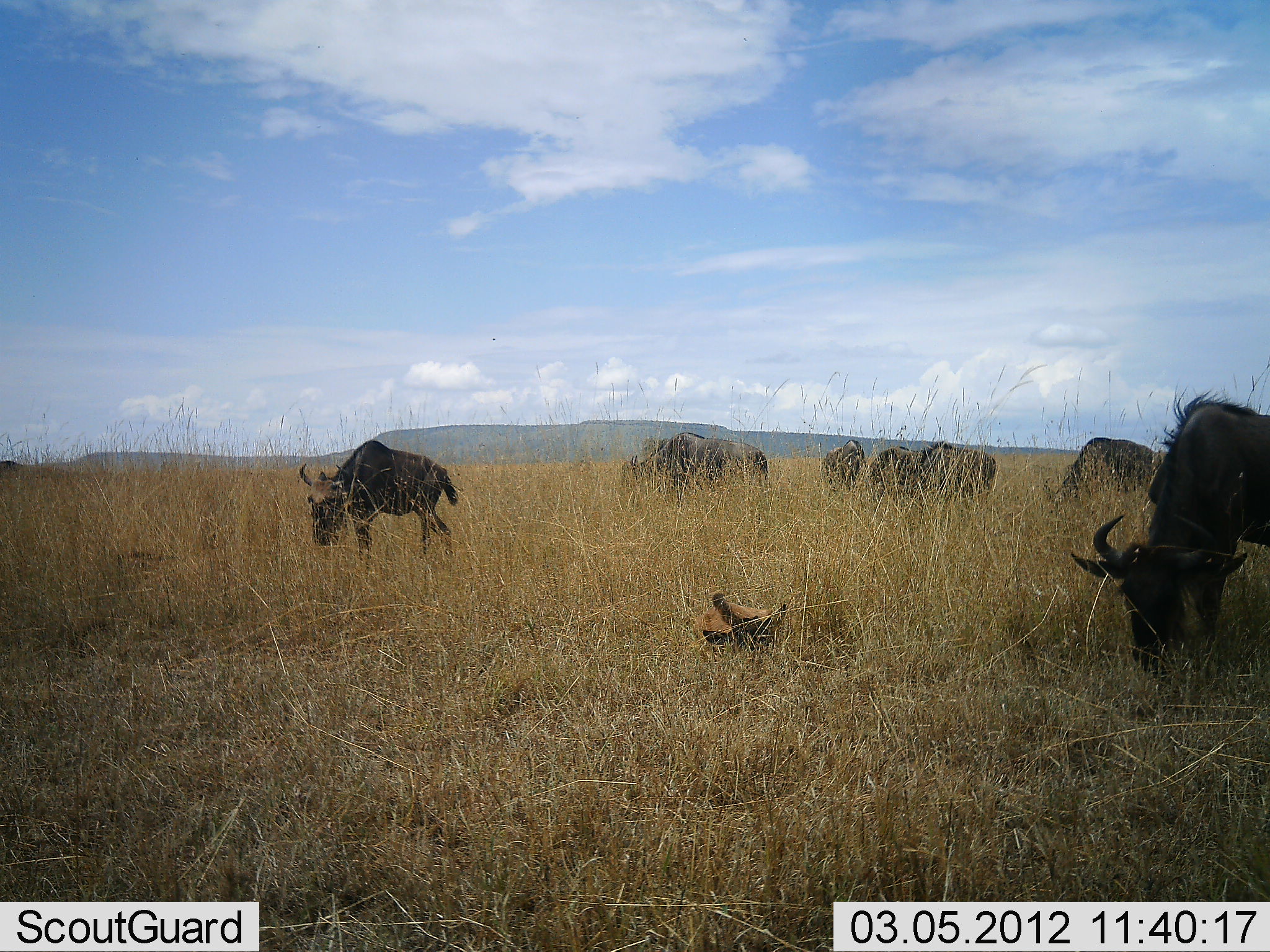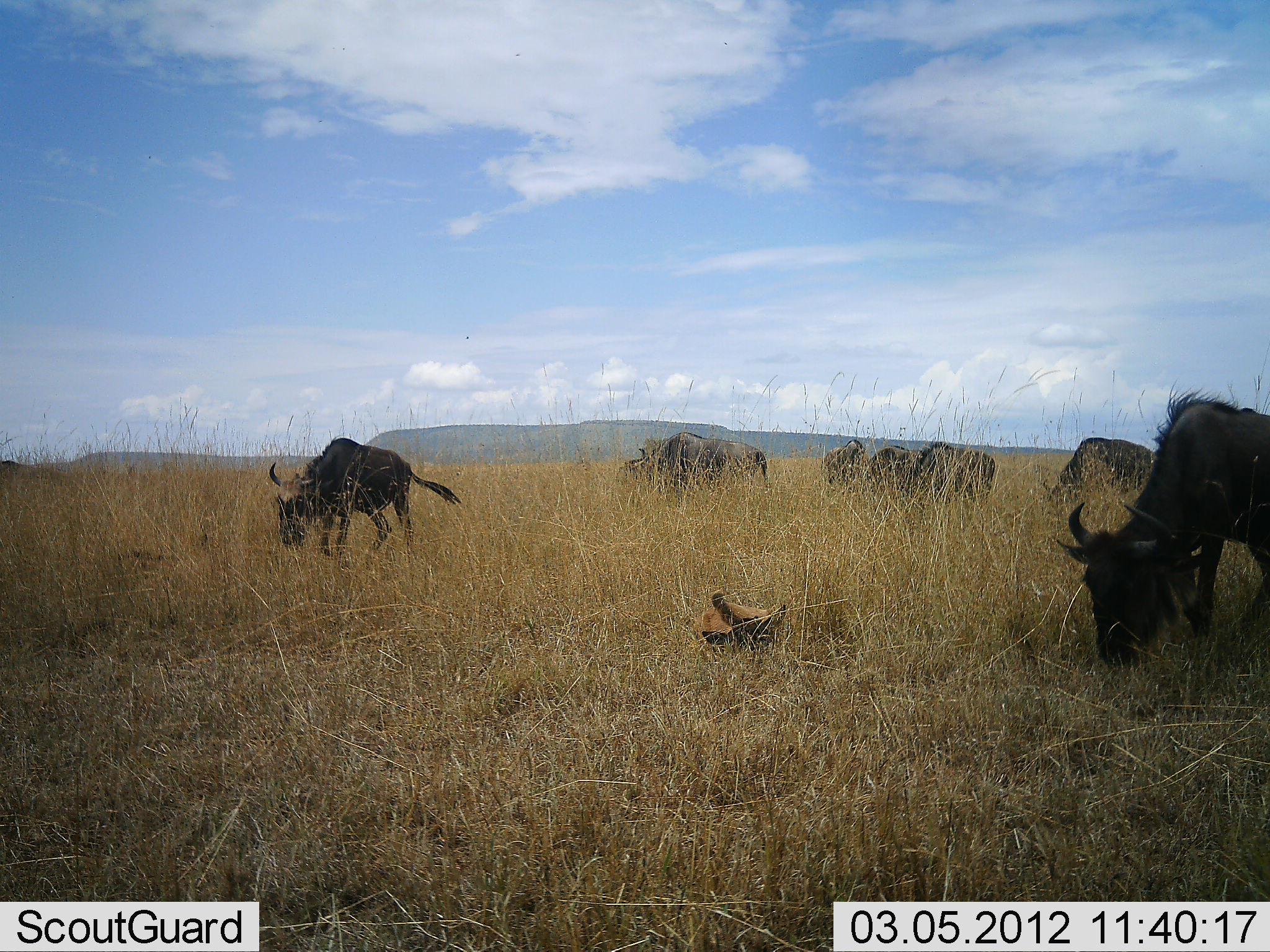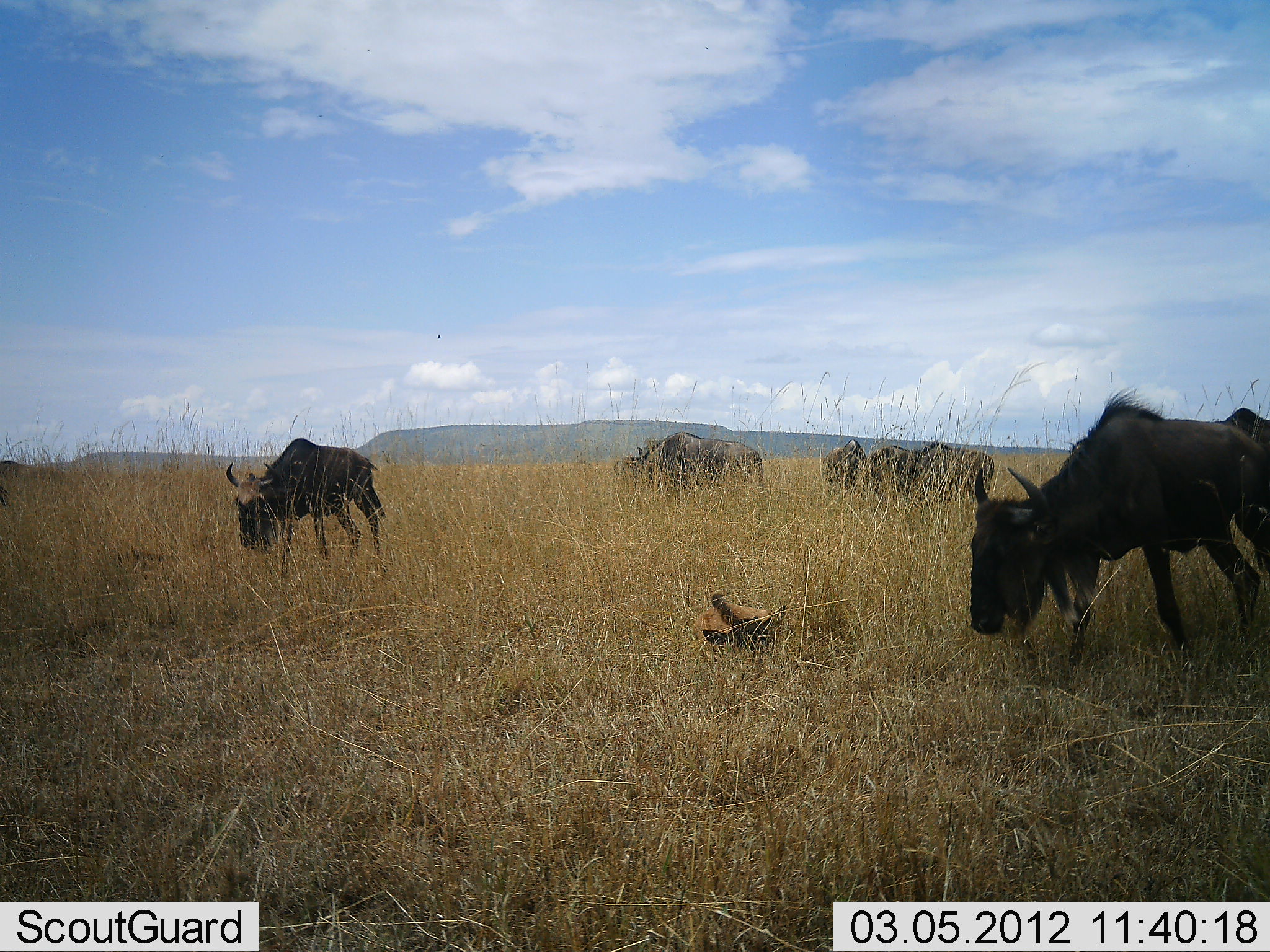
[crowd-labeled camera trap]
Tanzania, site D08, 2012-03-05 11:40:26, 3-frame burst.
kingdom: Animalia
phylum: Chordata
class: Mammalia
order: Artiodactyla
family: Bovidae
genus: Connochaetes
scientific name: Connochaetes taurinus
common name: blue wildebeest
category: wildebeest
Wildebeest (blue wildebeest) (Connochaetes taurinus), count 8. Behavior (volunteer vote fractions): standing 23%, resting 35%, moving 23%, interacting 0%. Young present (vote fraction): 35%. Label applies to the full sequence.